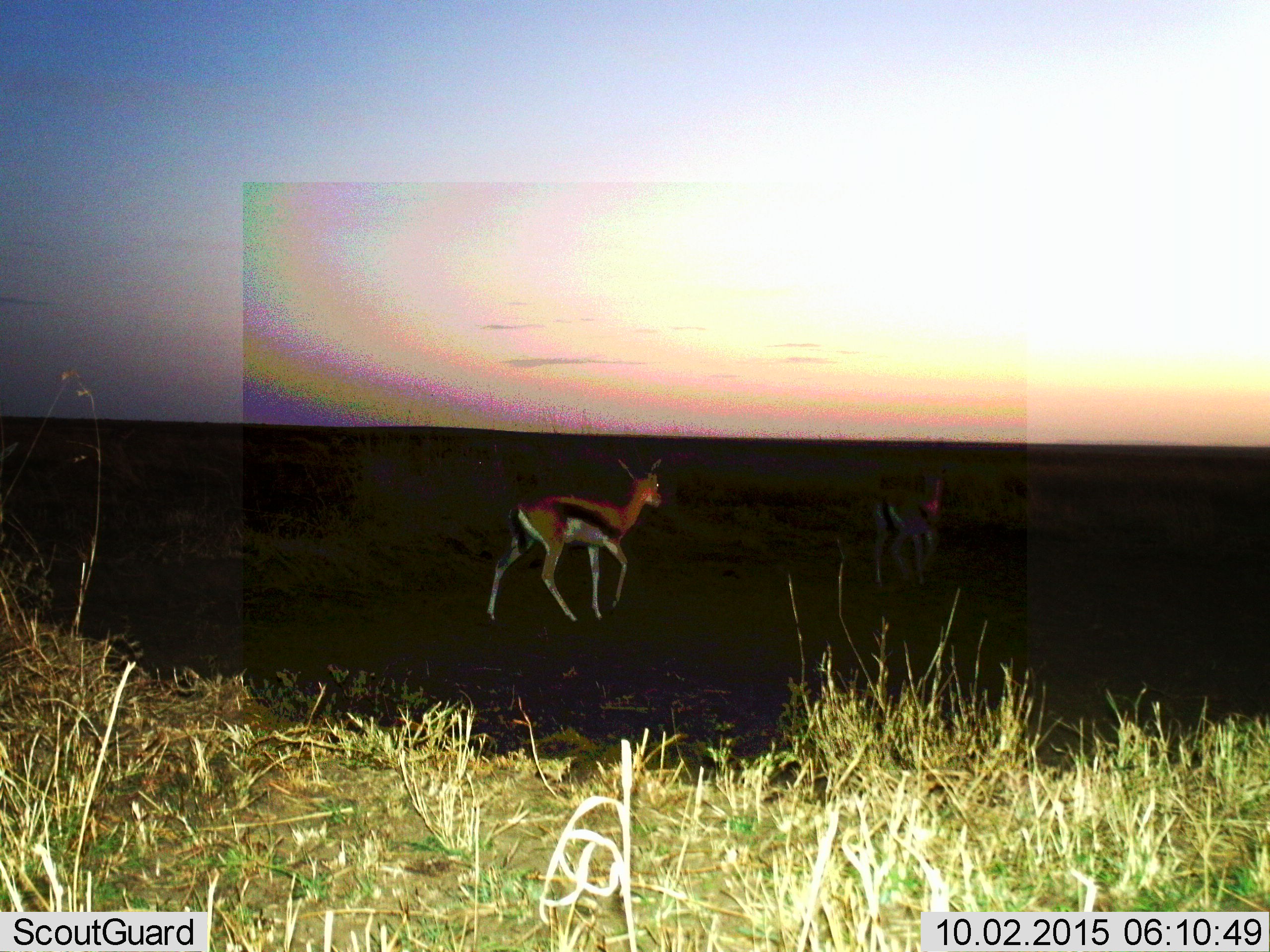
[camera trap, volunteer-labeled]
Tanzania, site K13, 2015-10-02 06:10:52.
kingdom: Animalia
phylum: Chordata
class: Mammalia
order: Artiodactyla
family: Bovidae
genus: Eudorcas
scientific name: Eudorcas thomsonii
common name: thomson's gazelle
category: gazellethomsons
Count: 2.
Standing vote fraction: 30%.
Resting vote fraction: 0%.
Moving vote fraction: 80%.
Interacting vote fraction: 0%.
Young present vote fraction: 0%.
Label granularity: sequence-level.